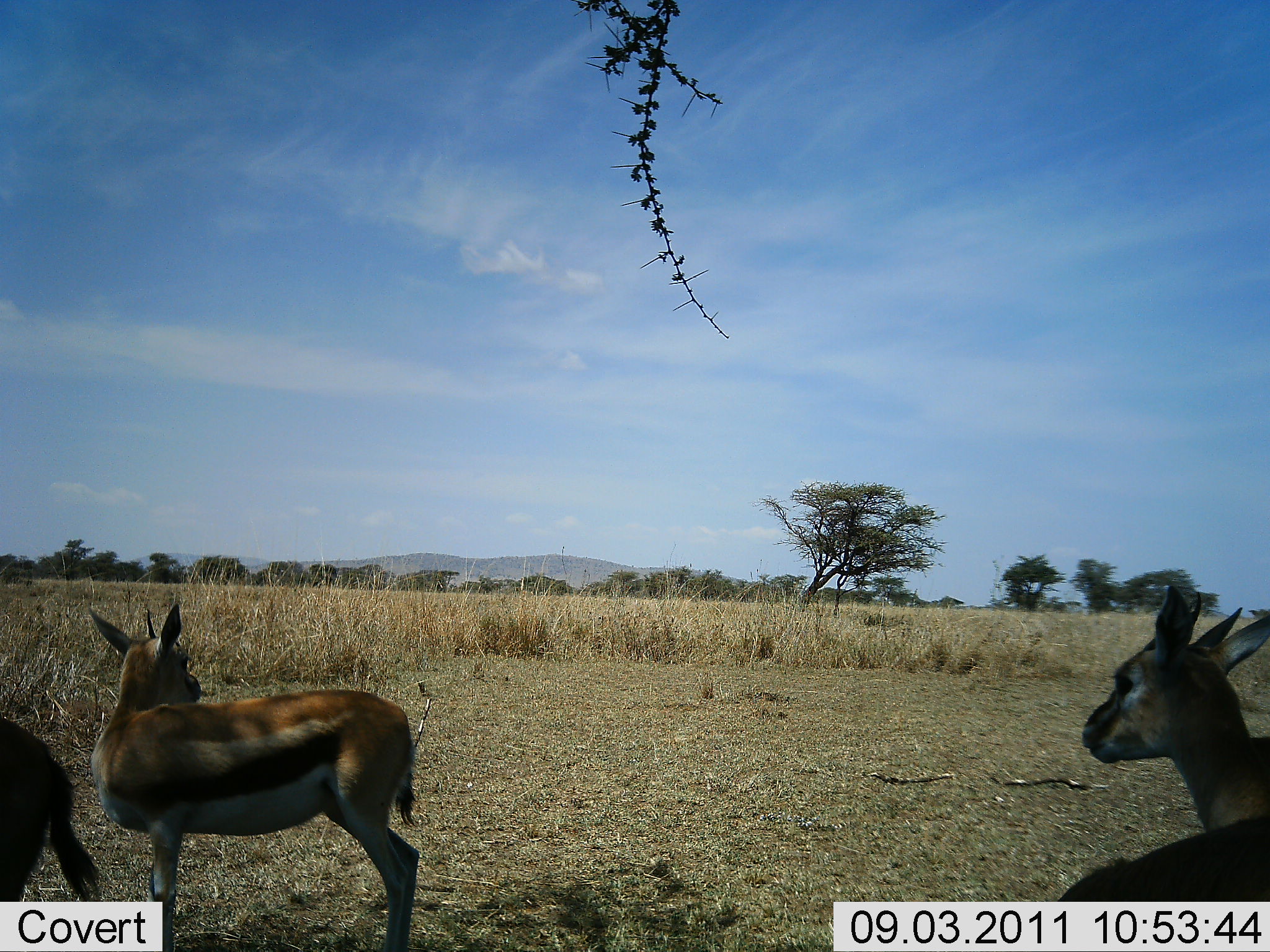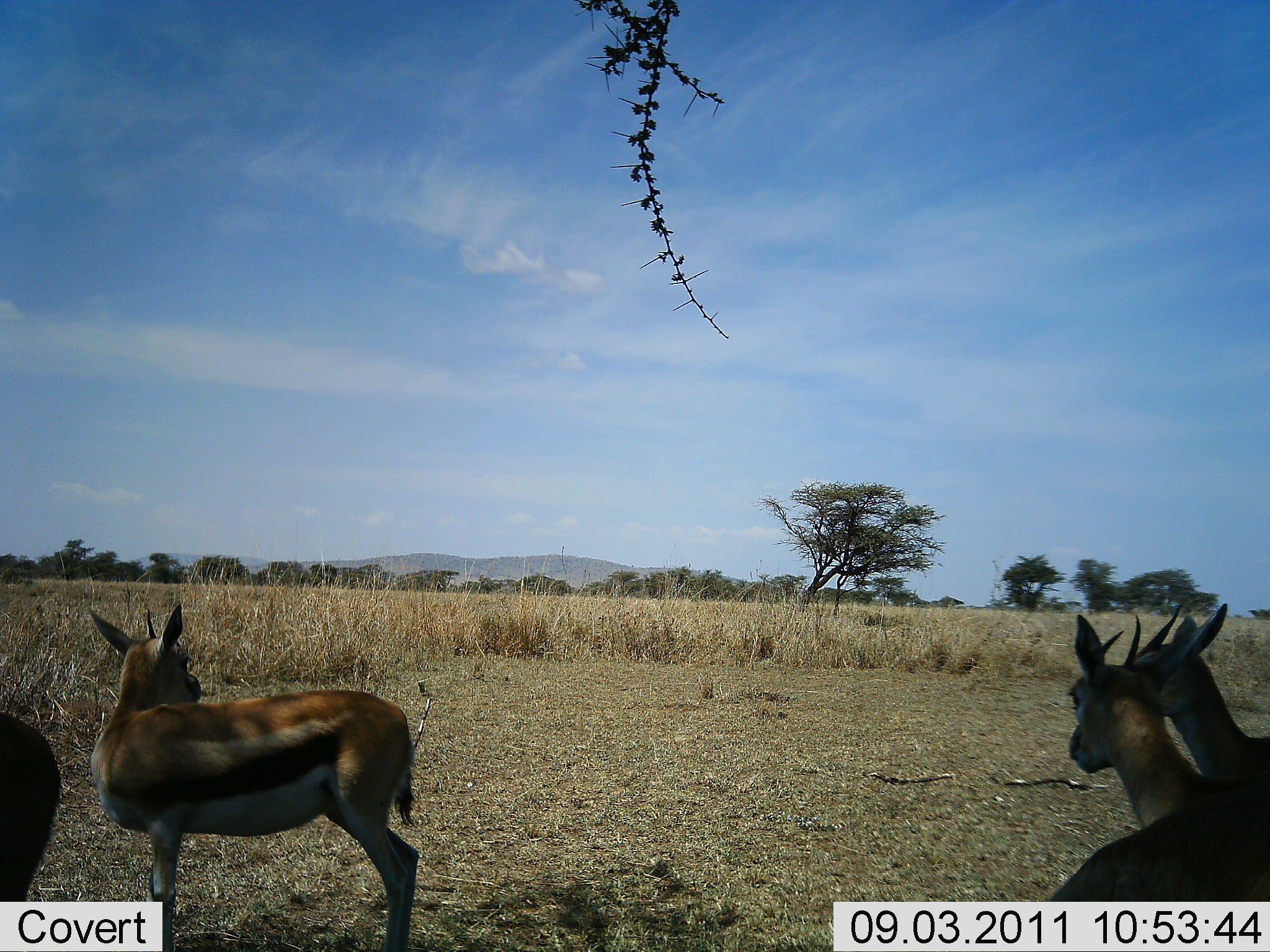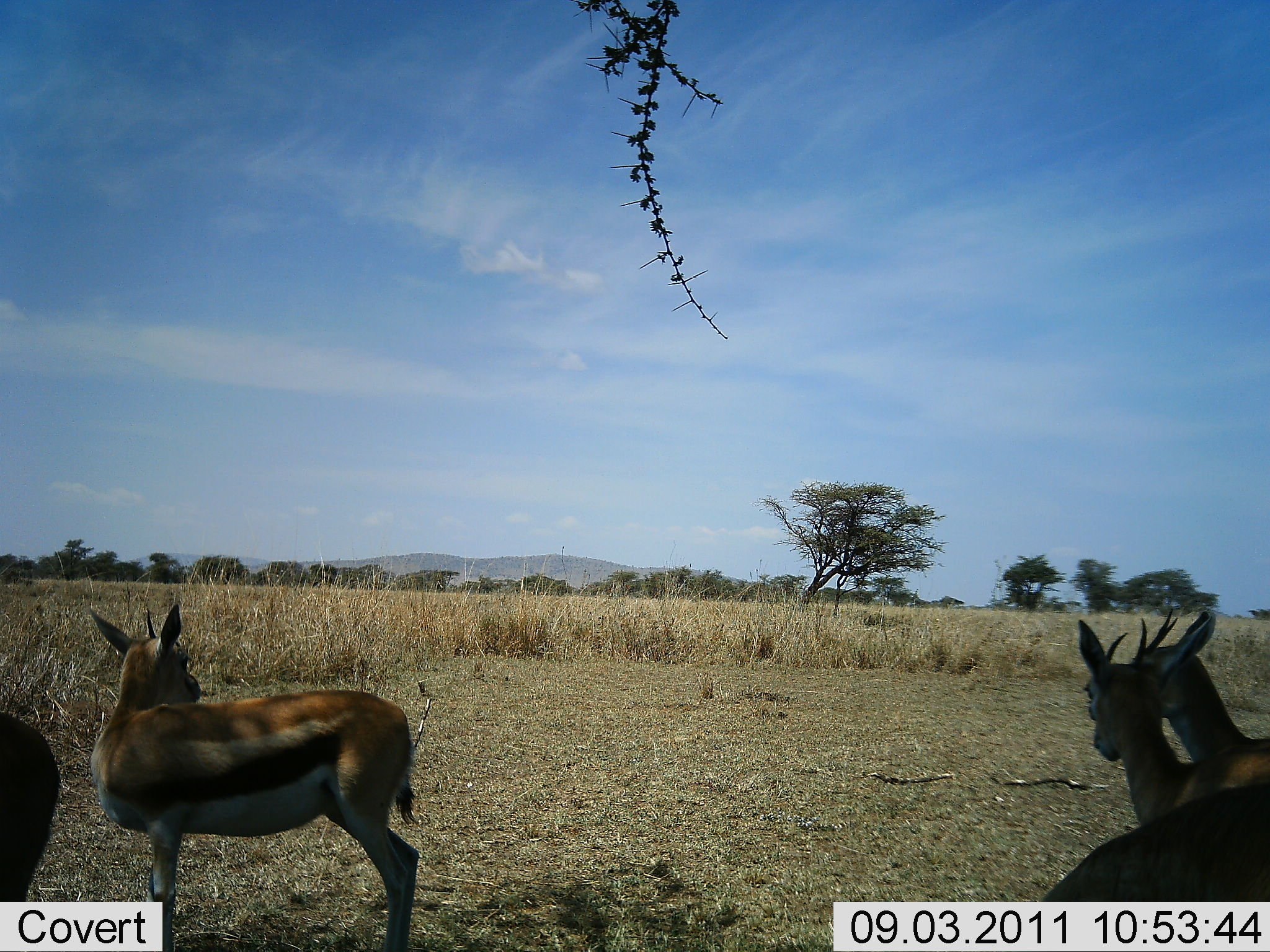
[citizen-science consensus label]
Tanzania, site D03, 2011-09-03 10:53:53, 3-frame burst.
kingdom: Animalia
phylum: Chordata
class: Mammalia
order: Artiodactyla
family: Bovidae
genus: Eudorcas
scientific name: Eudorcas thomsonii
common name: thomson's gazelle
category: gazellethomsons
Gazellethomsons (thomson's gazelle) (Eudorcas thomsonii), count 4. Behavior (volunteer vote fractions): standing 85%, resting 8%, moving 8%, interacting 8%. Young present (vote fraction): 8%. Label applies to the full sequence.